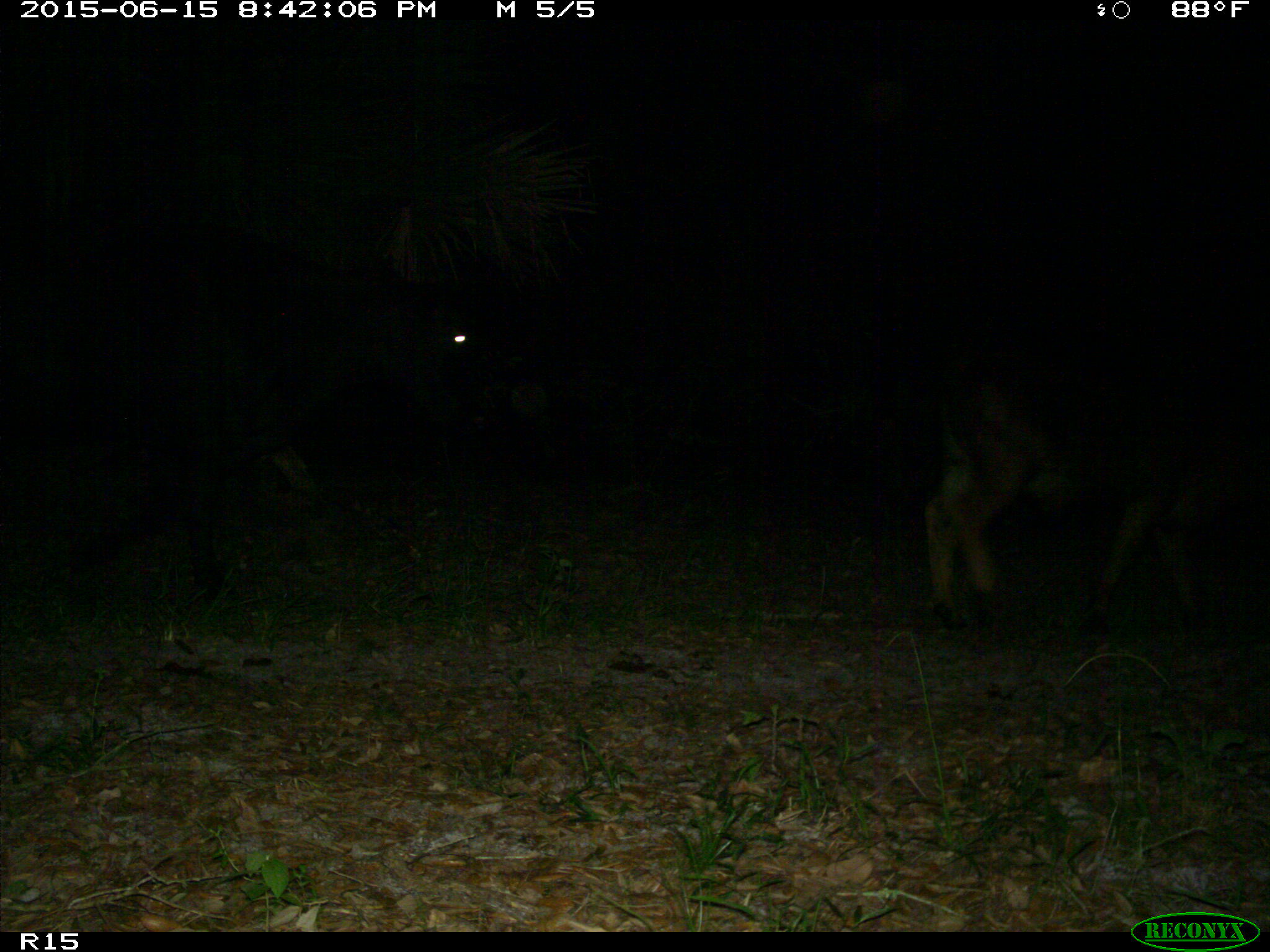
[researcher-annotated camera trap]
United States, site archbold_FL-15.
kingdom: Animalia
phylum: Chordata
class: Mammalia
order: Artiodactyla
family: Bovidae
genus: Bos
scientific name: Bos taurus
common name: domestic cow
Bos taurus (domestic cow).